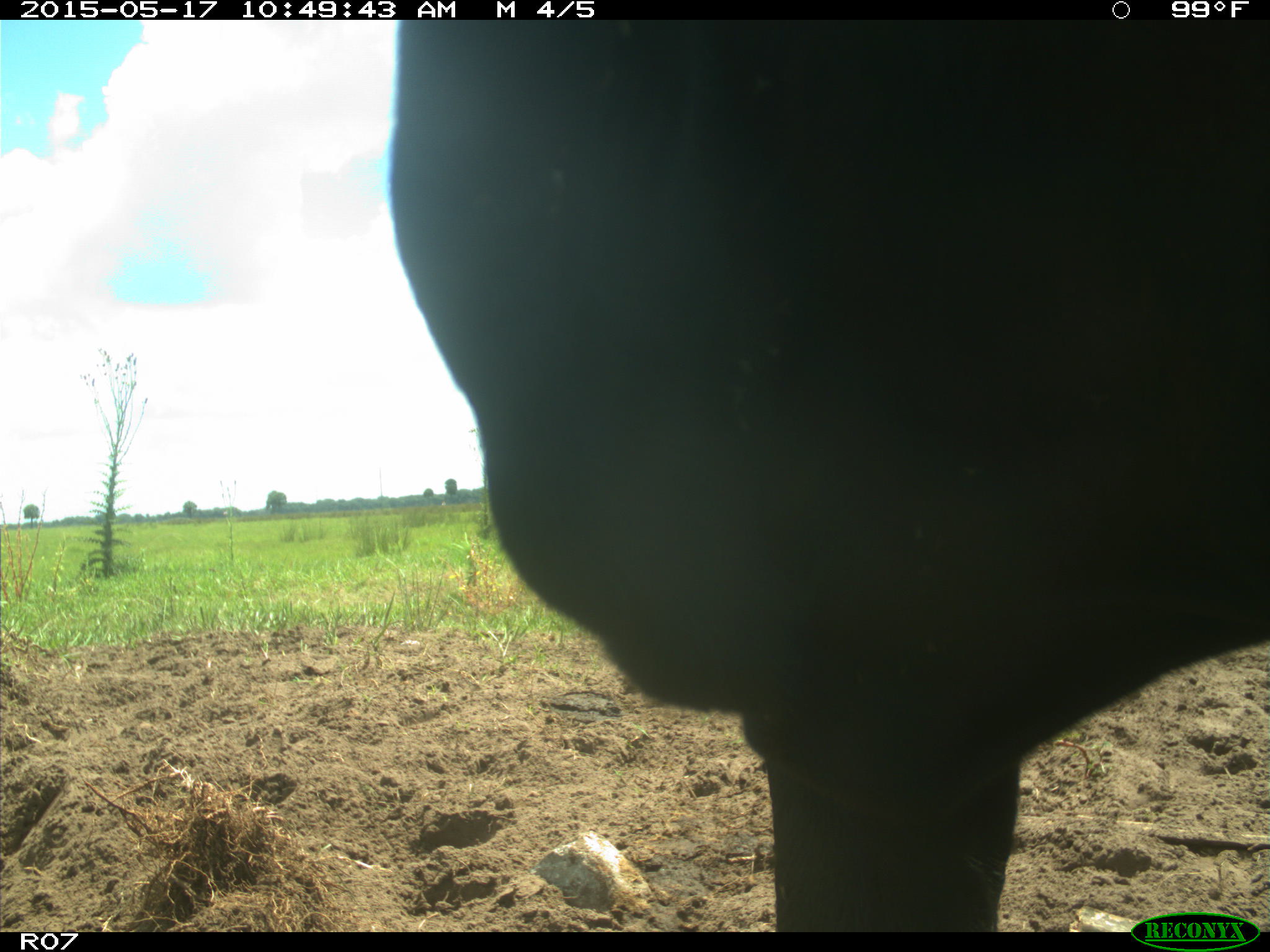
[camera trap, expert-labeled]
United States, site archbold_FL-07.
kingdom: Animalia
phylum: Chordata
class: Mammalia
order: Artiodactyla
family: Bovidae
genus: Bos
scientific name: Bos taurus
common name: domestic cow